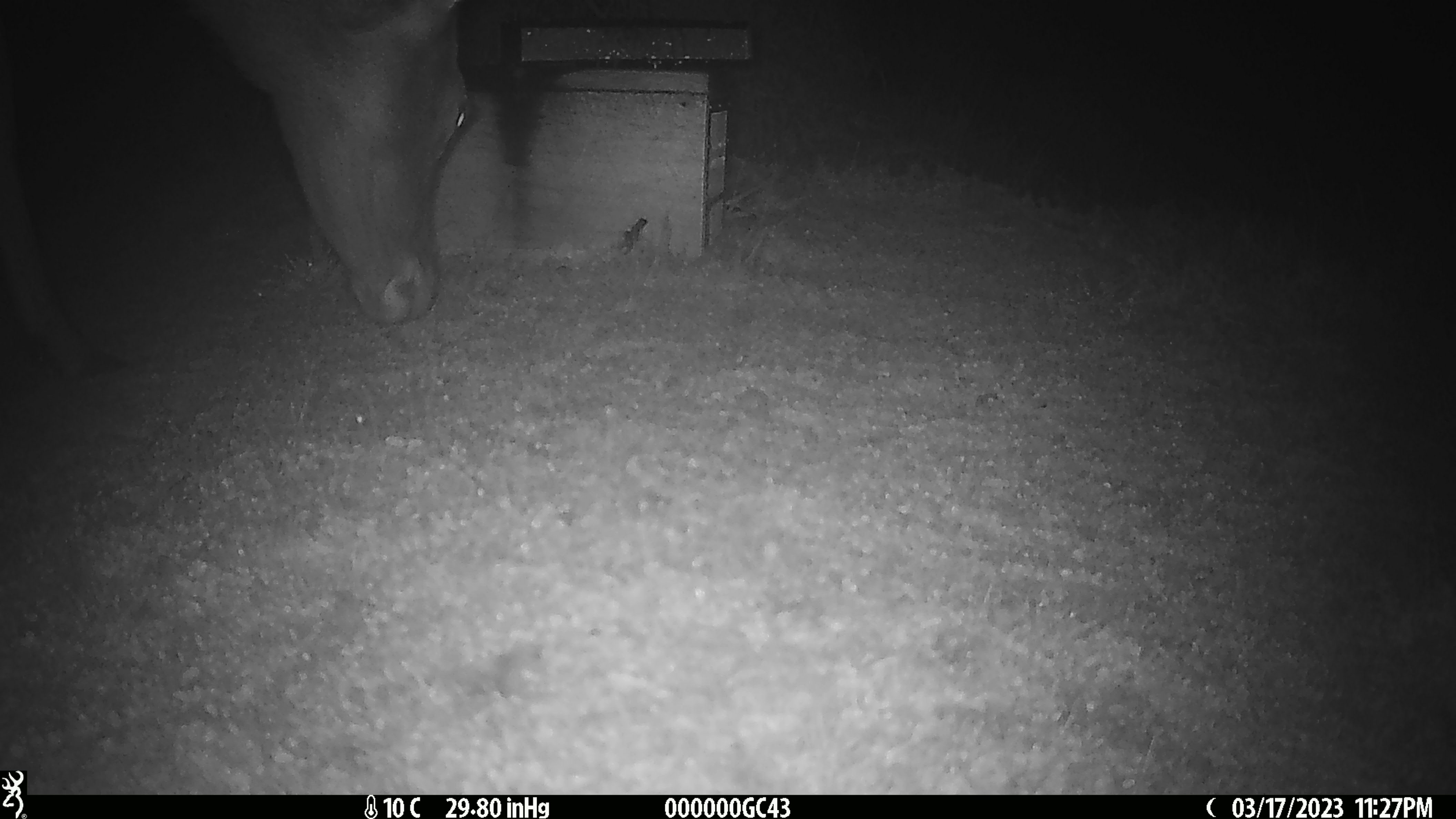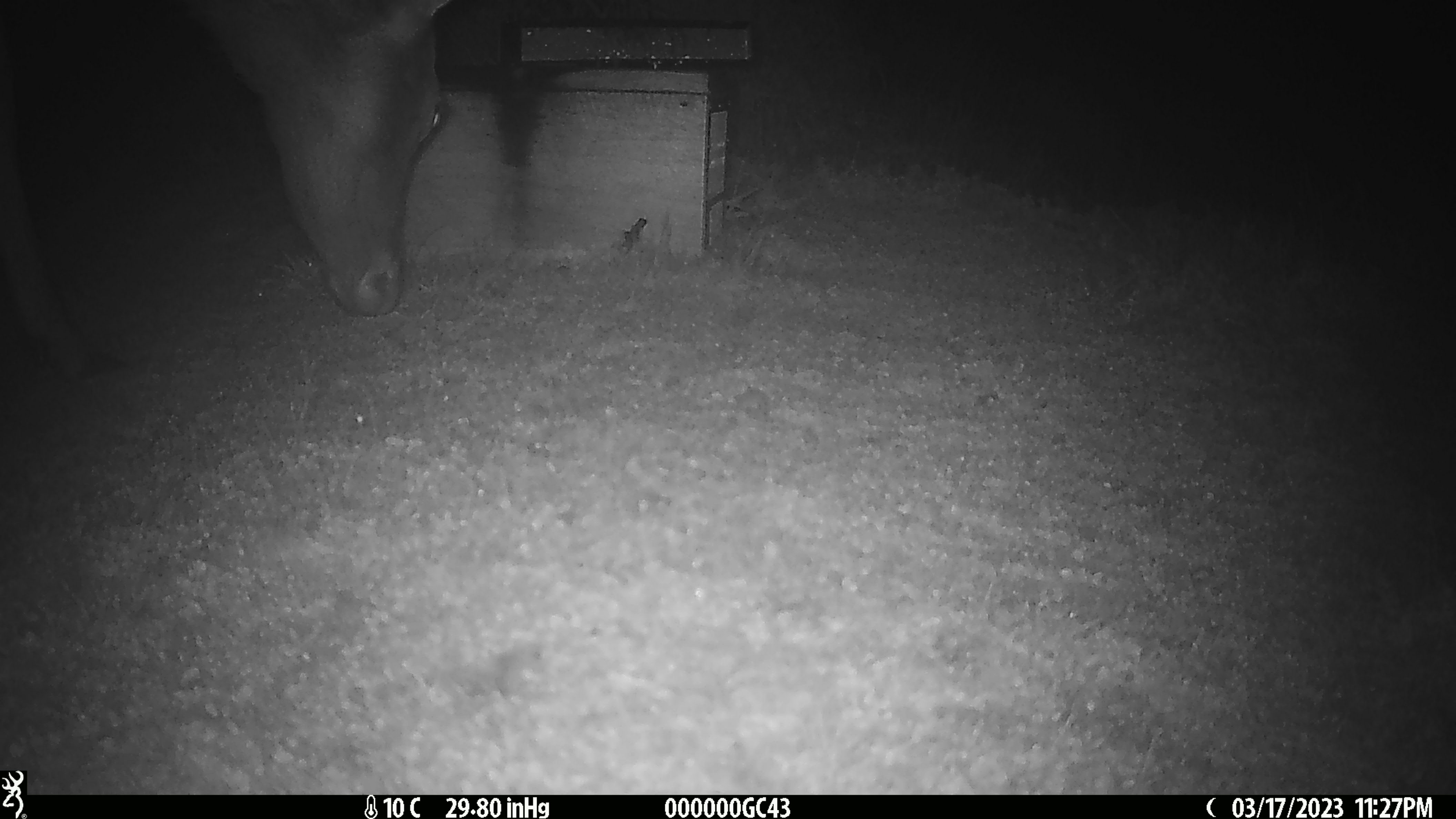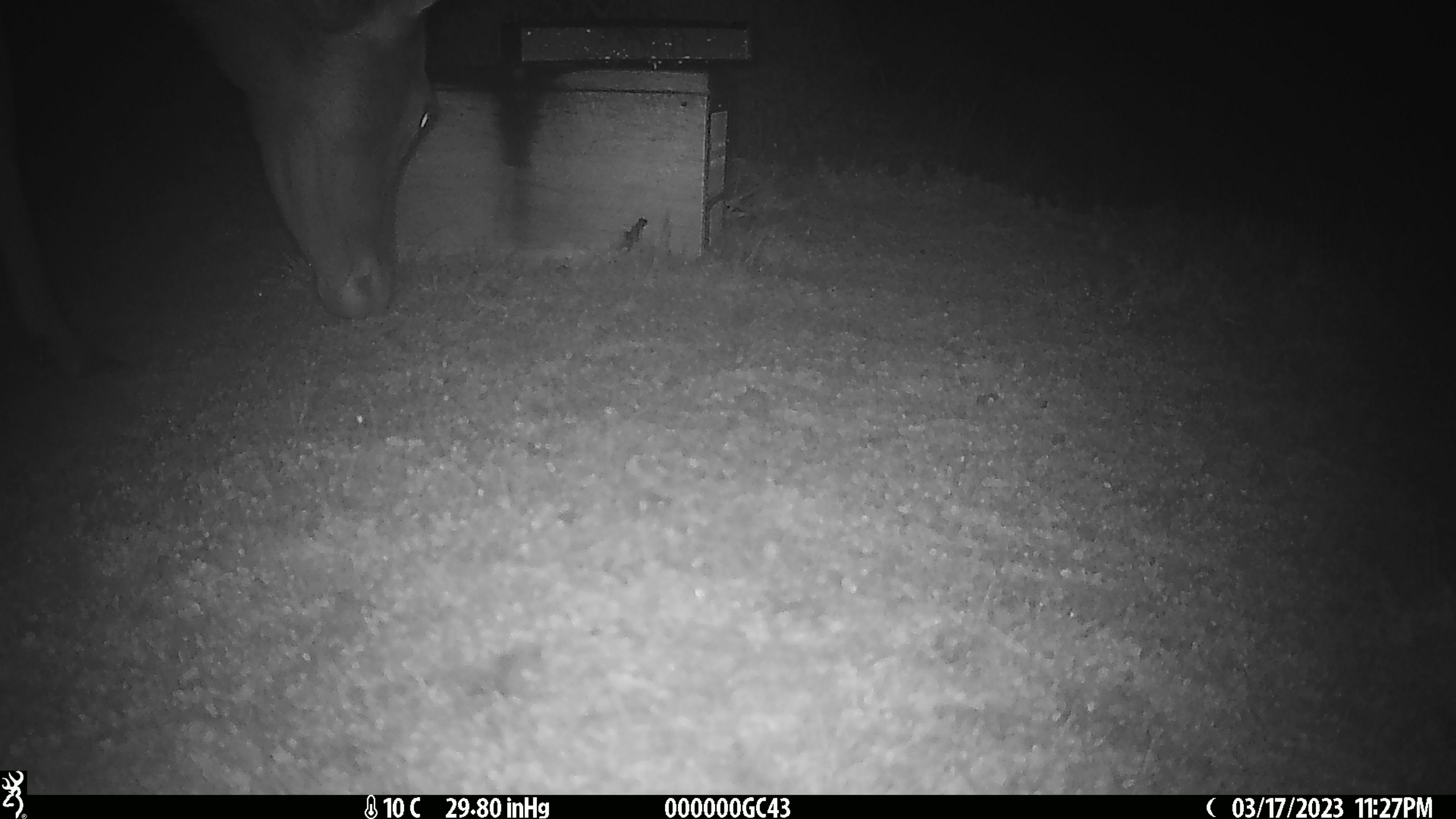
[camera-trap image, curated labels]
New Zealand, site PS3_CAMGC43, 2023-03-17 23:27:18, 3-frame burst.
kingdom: Animalia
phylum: Chordata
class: Mammalia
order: Artiodactyla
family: Cervidae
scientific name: Cervidae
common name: deer